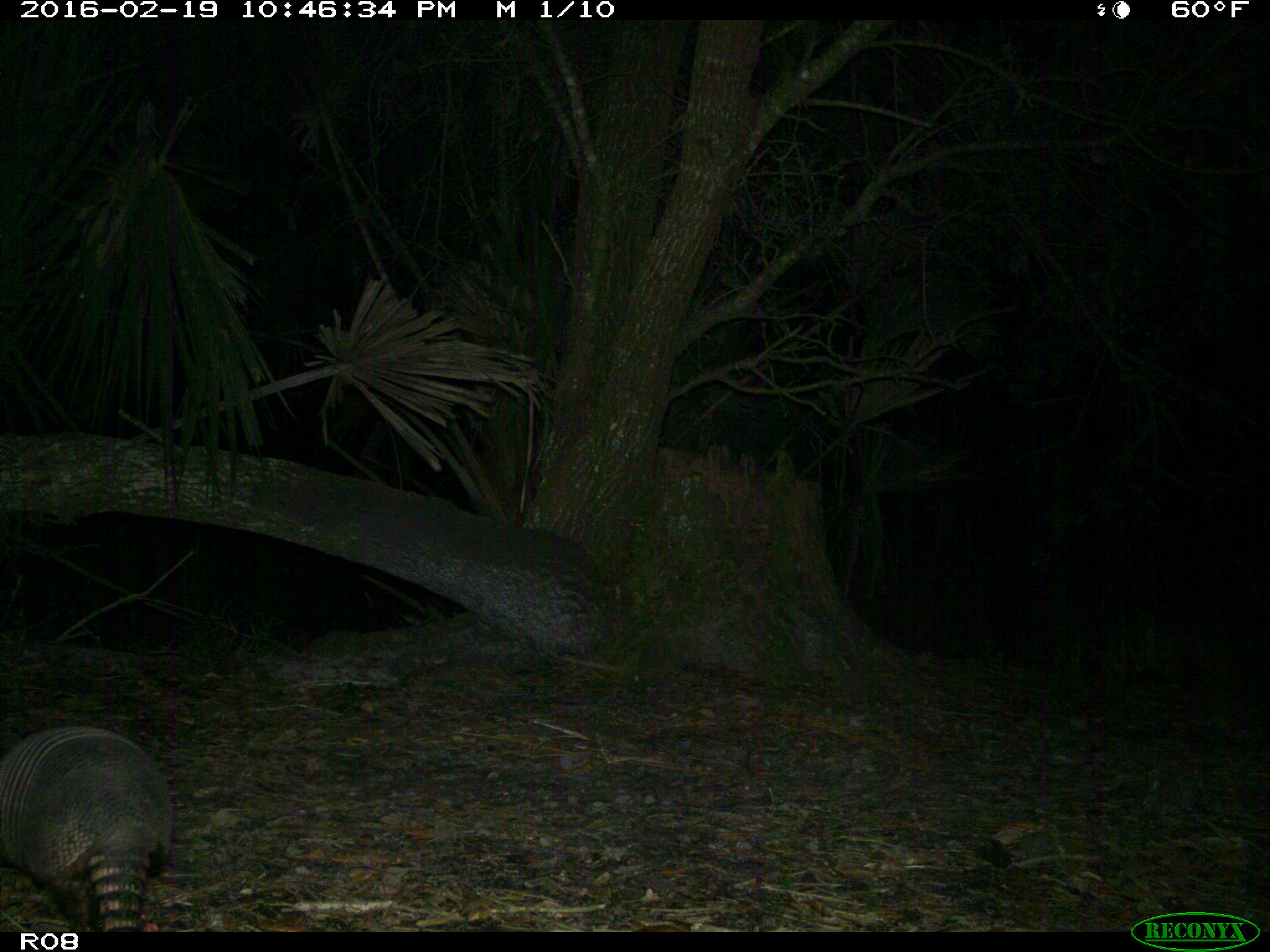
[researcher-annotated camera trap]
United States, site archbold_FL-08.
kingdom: Animalia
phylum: Chordata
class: Mammalia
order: Cingulata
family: Dasypodidae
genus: Dasypus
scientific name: Dasypus novemcinctus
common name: nine-banded armadillo